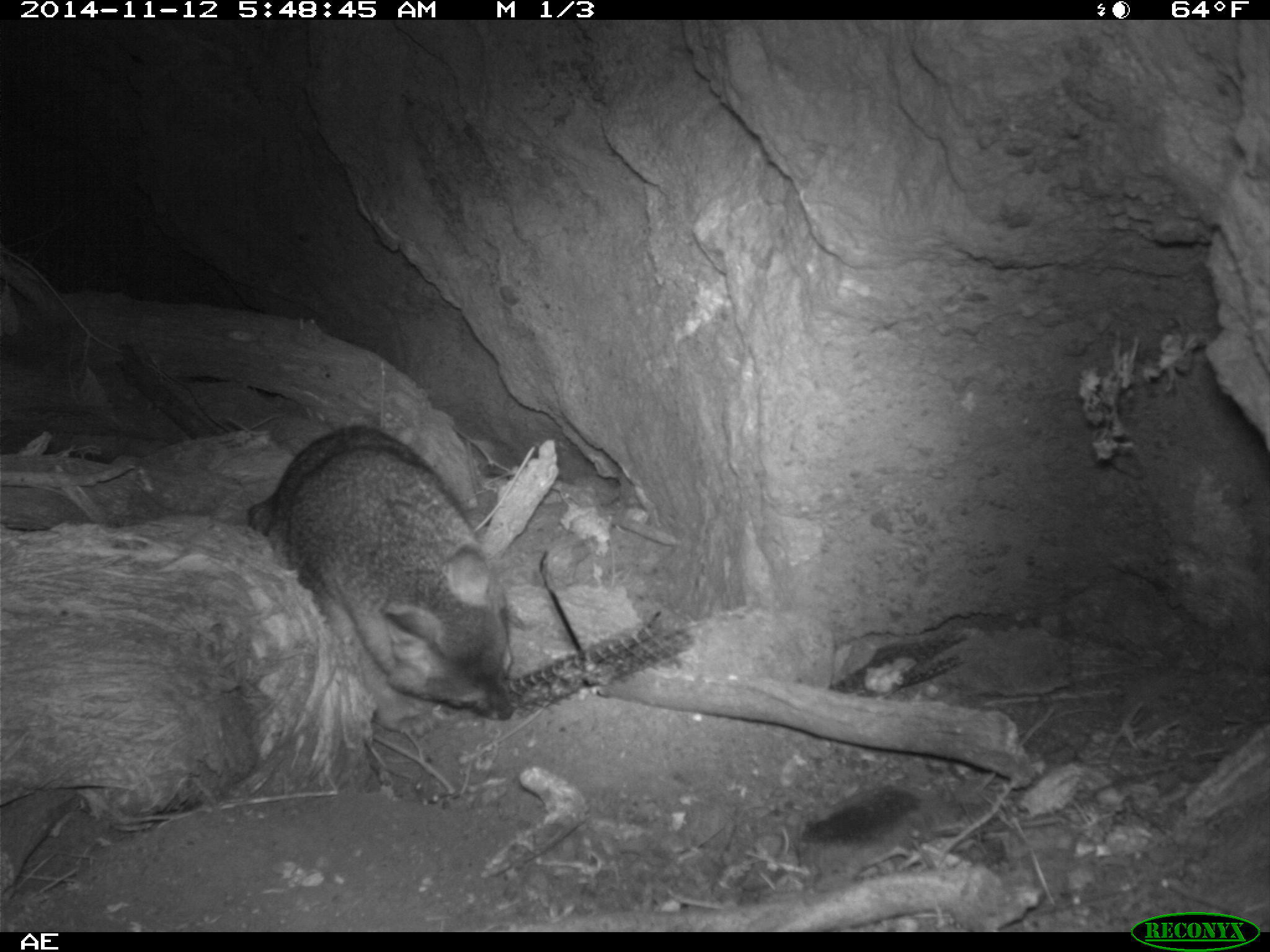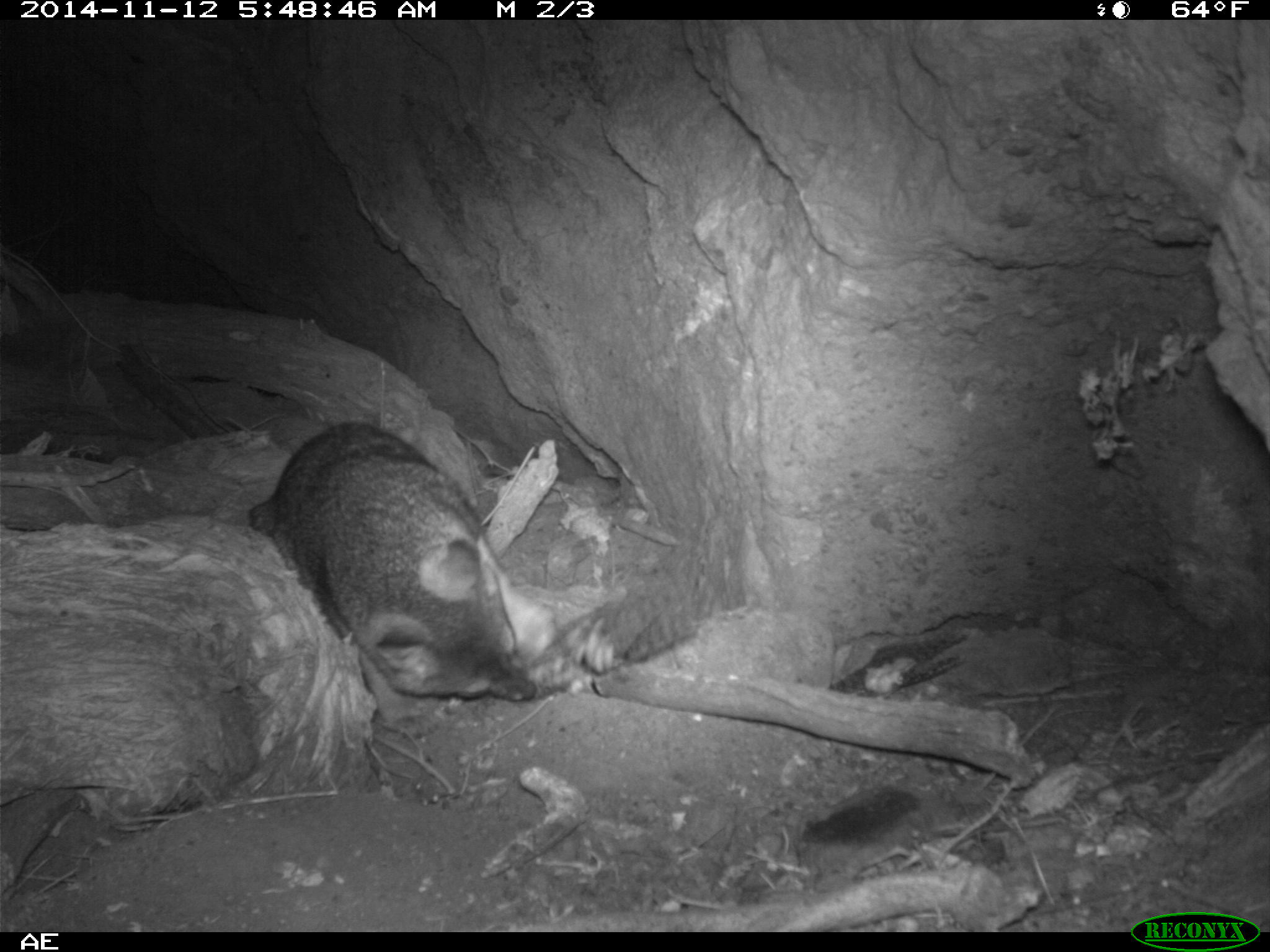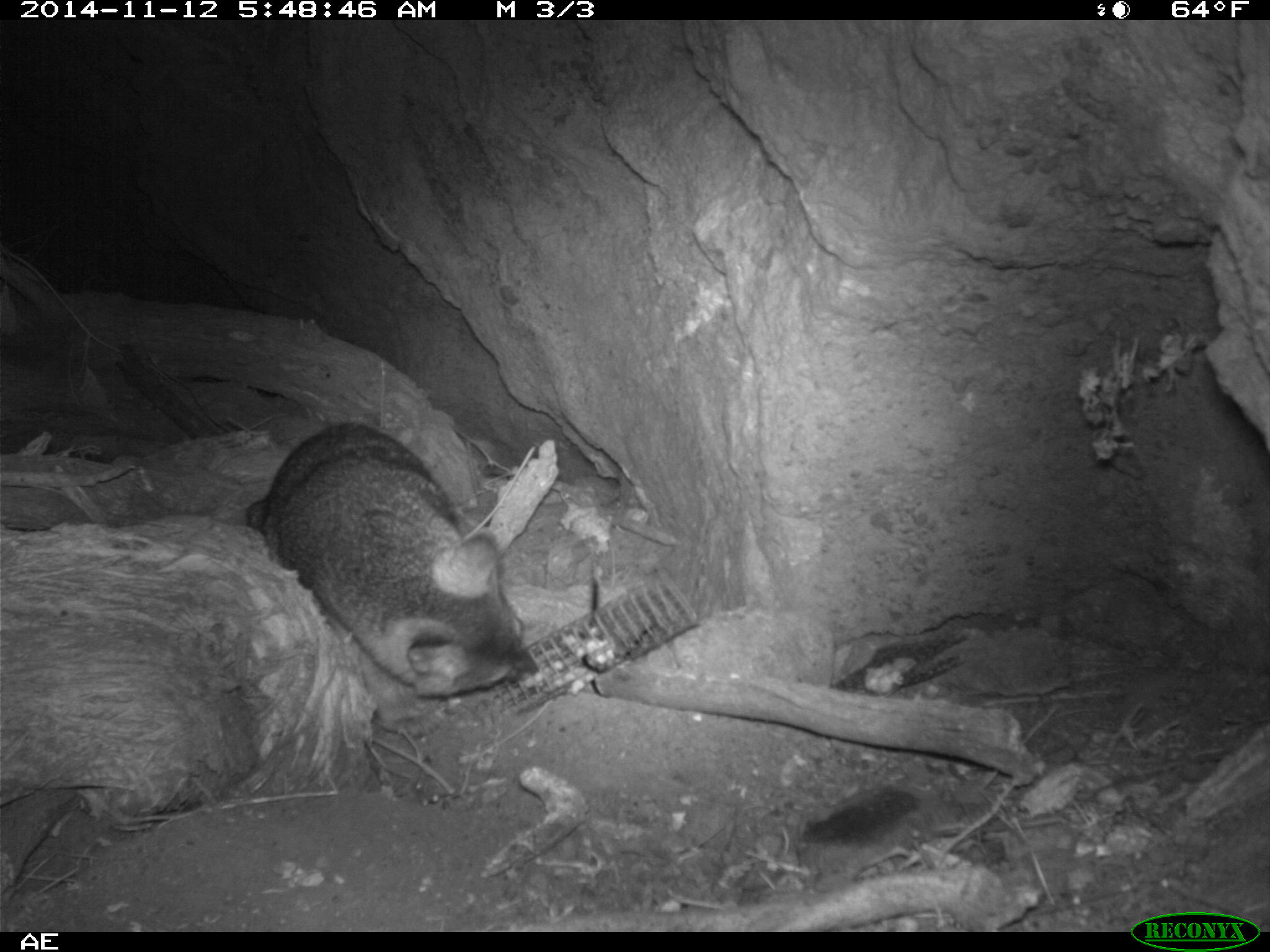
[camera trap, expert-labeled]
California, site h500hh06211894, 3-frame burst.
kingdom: Animalia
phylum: Chordata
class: Mammalia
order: Carnivora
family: Canidae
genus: Urocyon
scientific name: Urocyon littoralis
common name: island fox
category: fox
Fox (island fox) (Urocyon littoralis).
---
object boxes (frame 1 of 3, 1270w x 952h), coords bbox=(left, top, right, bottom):
fox: bbox=(247, 427, 515, 721)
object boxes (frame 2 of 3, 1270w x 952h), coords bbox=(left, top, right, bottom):
fox: bbox=(249, 420, 538, 701)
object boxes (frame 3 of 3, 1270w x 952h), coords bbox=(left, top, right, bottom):
fox: bbox=(245, 421, 536, 697)